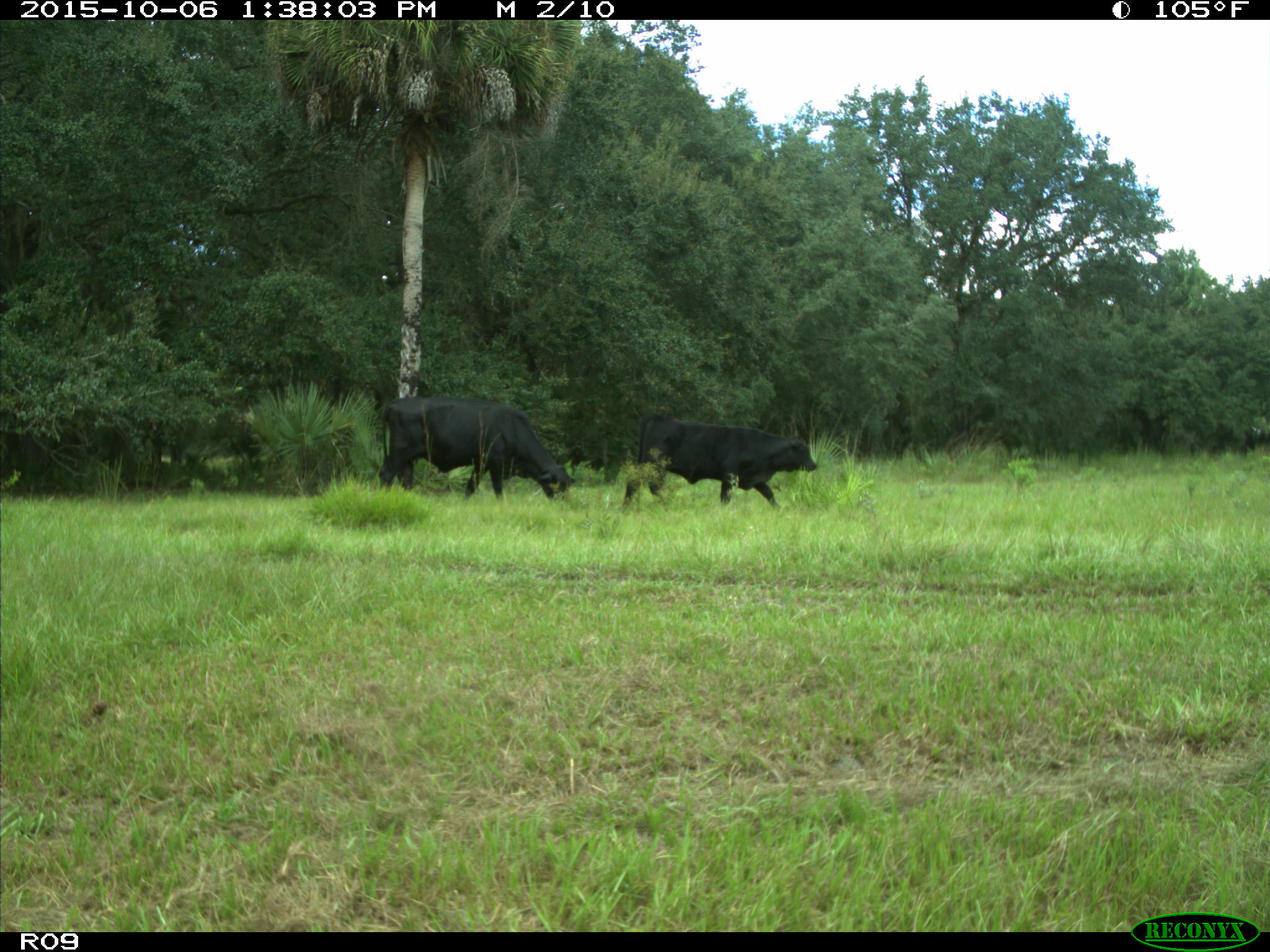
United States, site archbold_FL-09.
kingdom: Animalia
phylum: Chordata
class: Mammalia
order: Artiodactyla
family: Bovidae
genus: Bos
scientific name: Bos taurus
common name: domestic cow